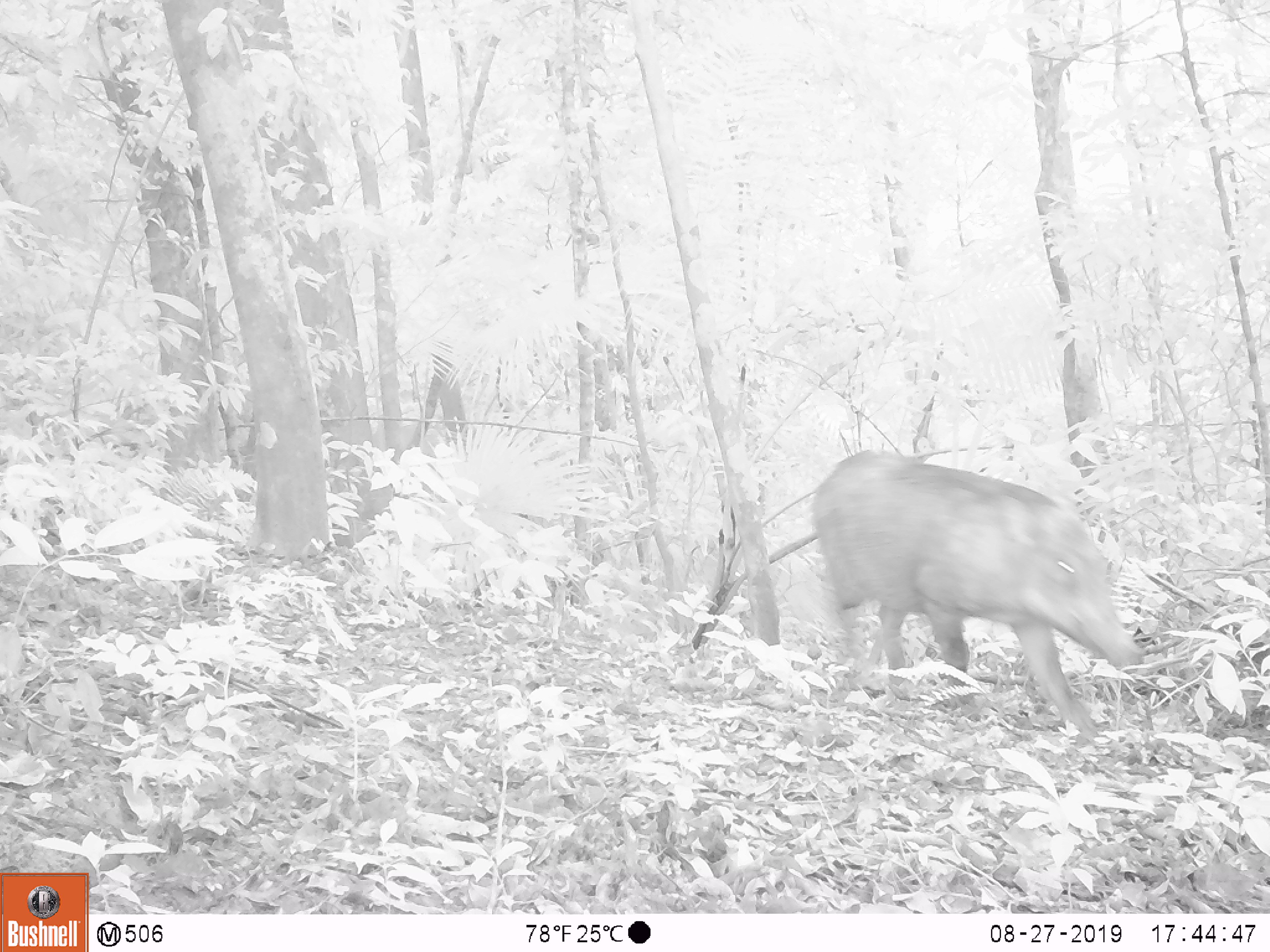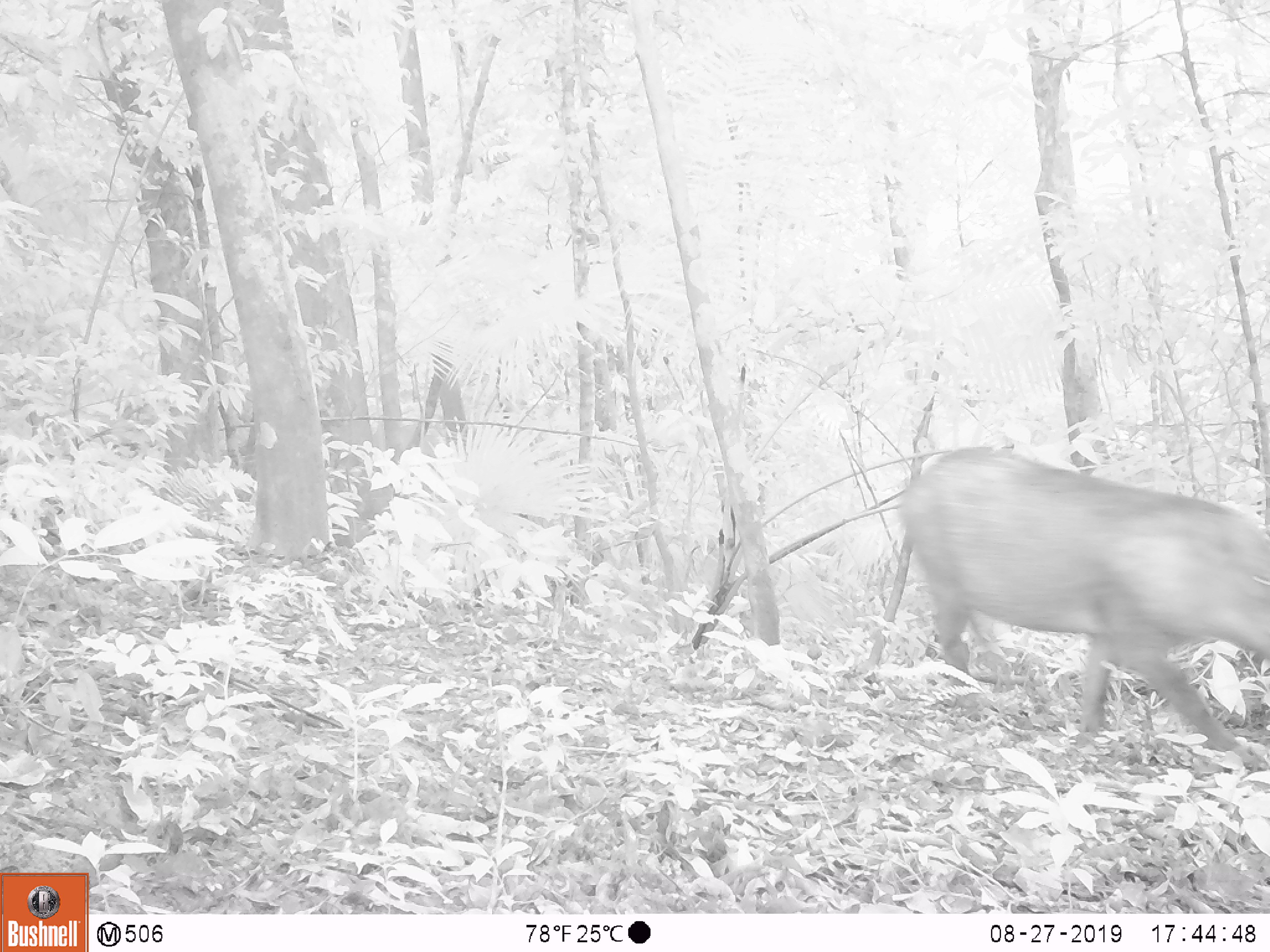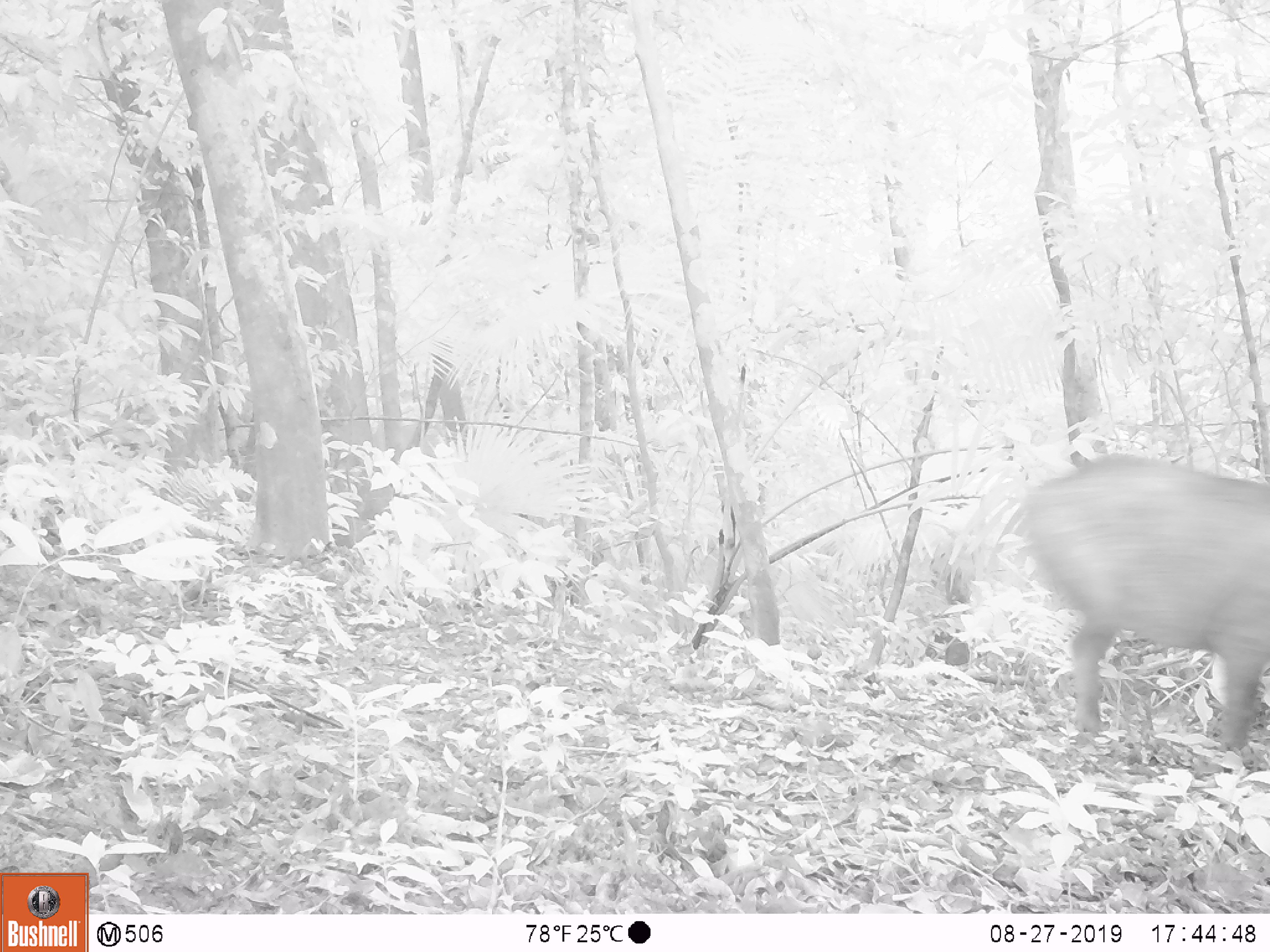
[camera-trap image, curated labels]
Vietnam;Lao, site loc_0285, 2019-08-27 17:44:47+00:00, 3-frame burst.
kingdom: Animalia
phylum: Chordata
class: Mammalia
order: Artiodactyla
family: Suidae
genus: Sus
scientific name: Sus scrofa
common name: eurasian wild pig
Eurasian wild pig (Sus scrofa). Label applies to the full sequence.